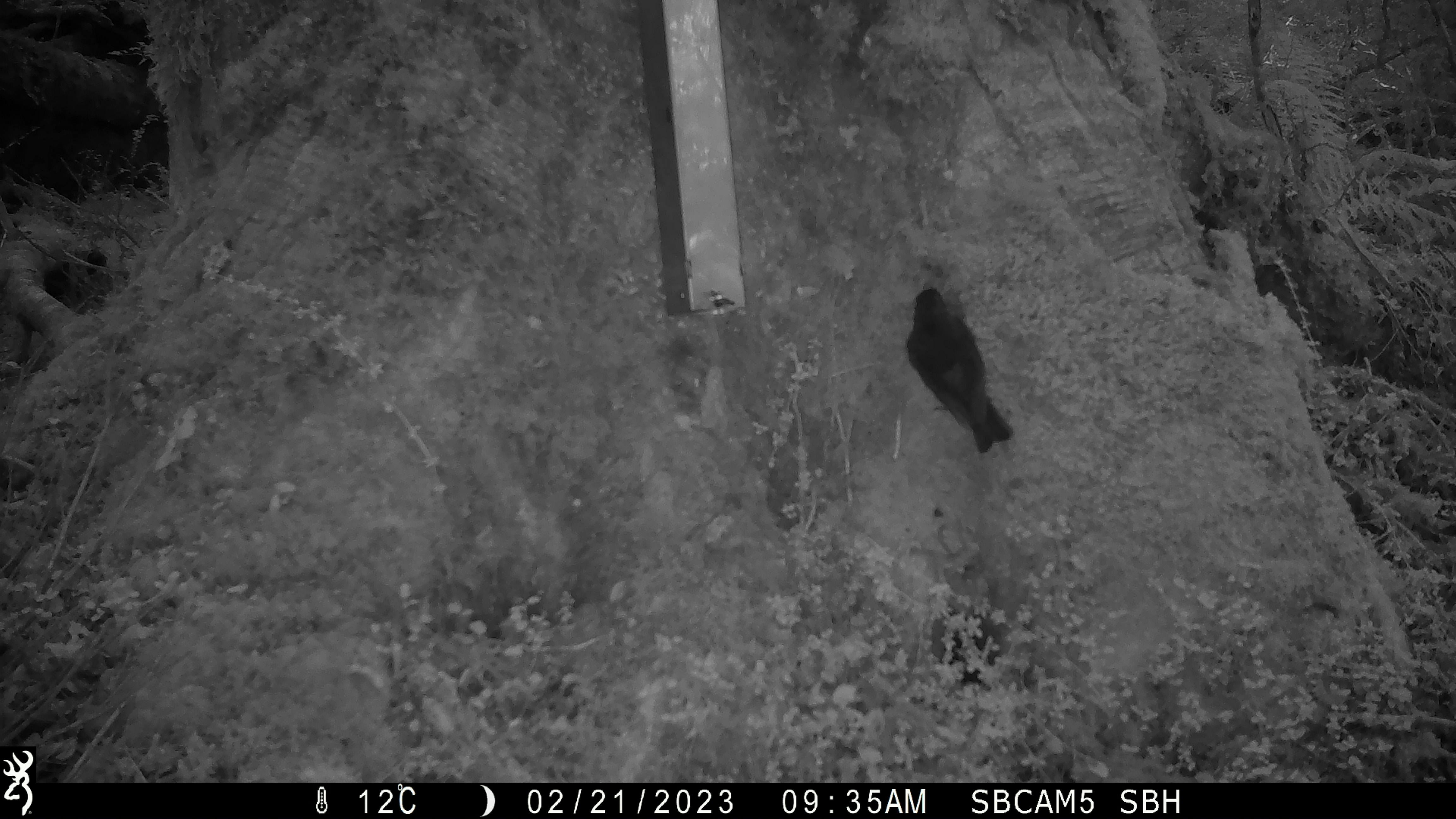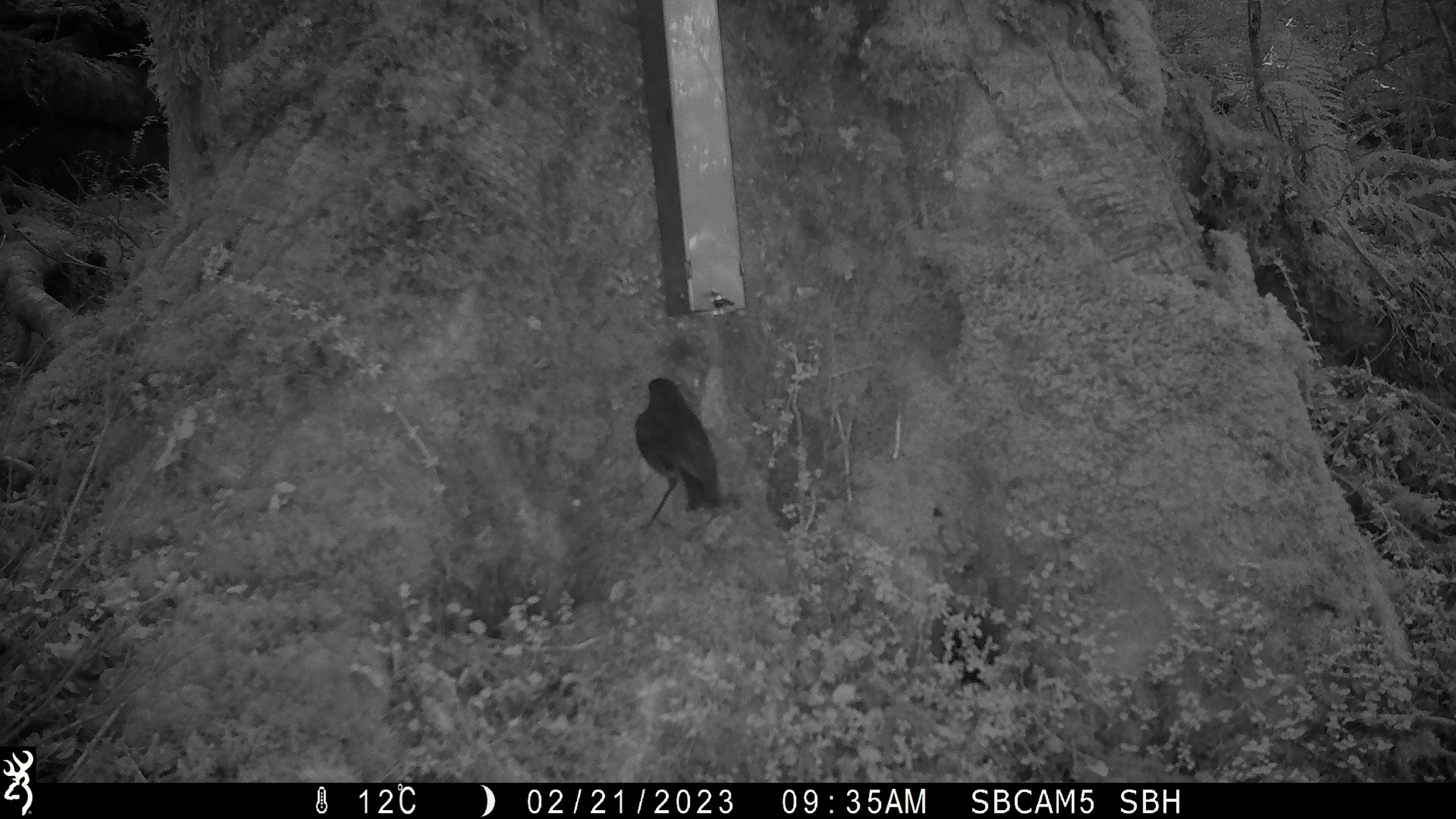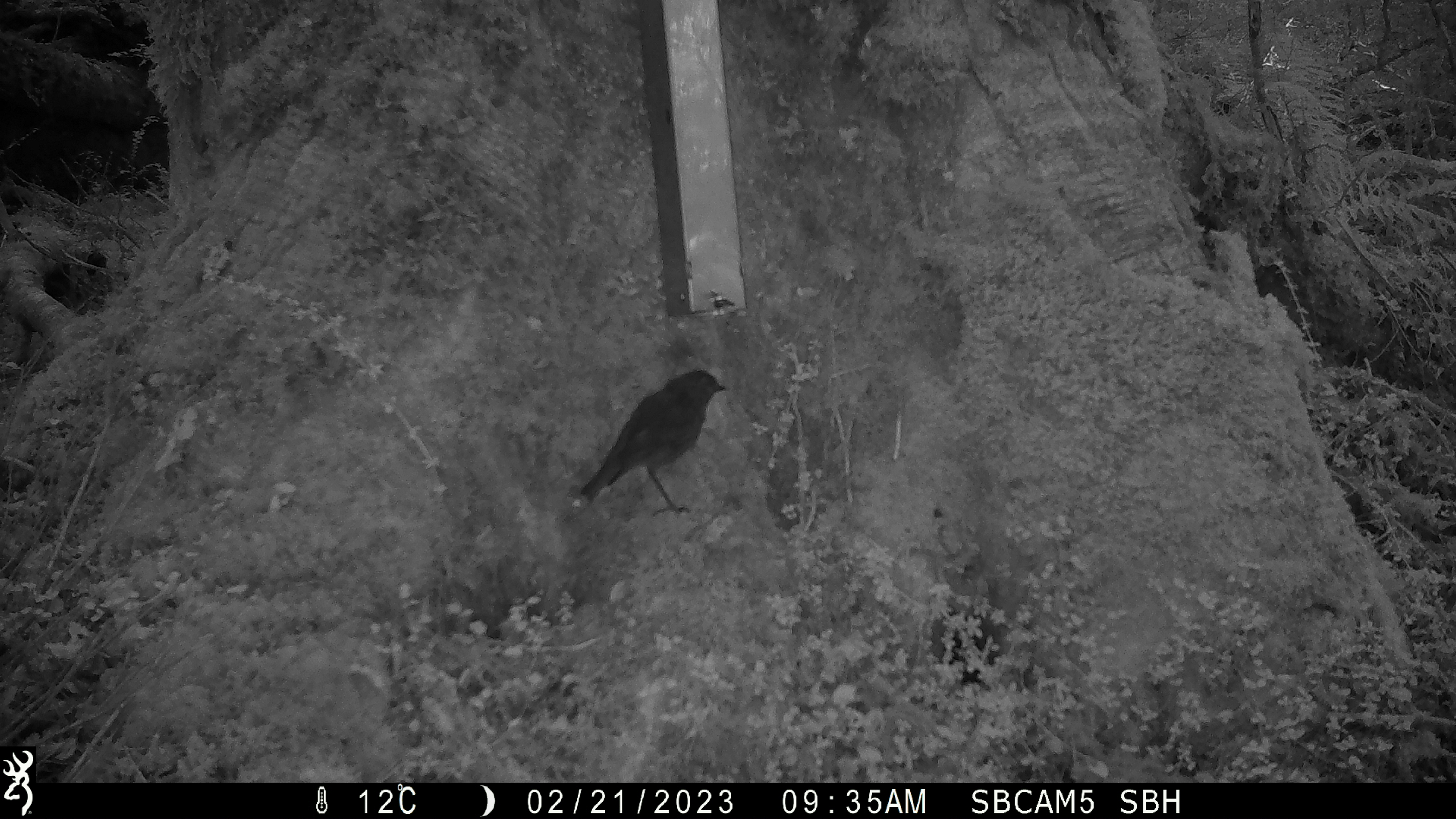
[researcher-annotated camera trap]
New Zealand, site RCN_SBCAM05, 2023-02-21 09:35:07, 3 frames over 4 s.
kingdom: Animalia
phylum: Chordata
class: Aves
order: Passeriformes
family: Petroicidae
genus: Petroica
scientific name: Petroica australis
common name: new zealand robin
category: robin